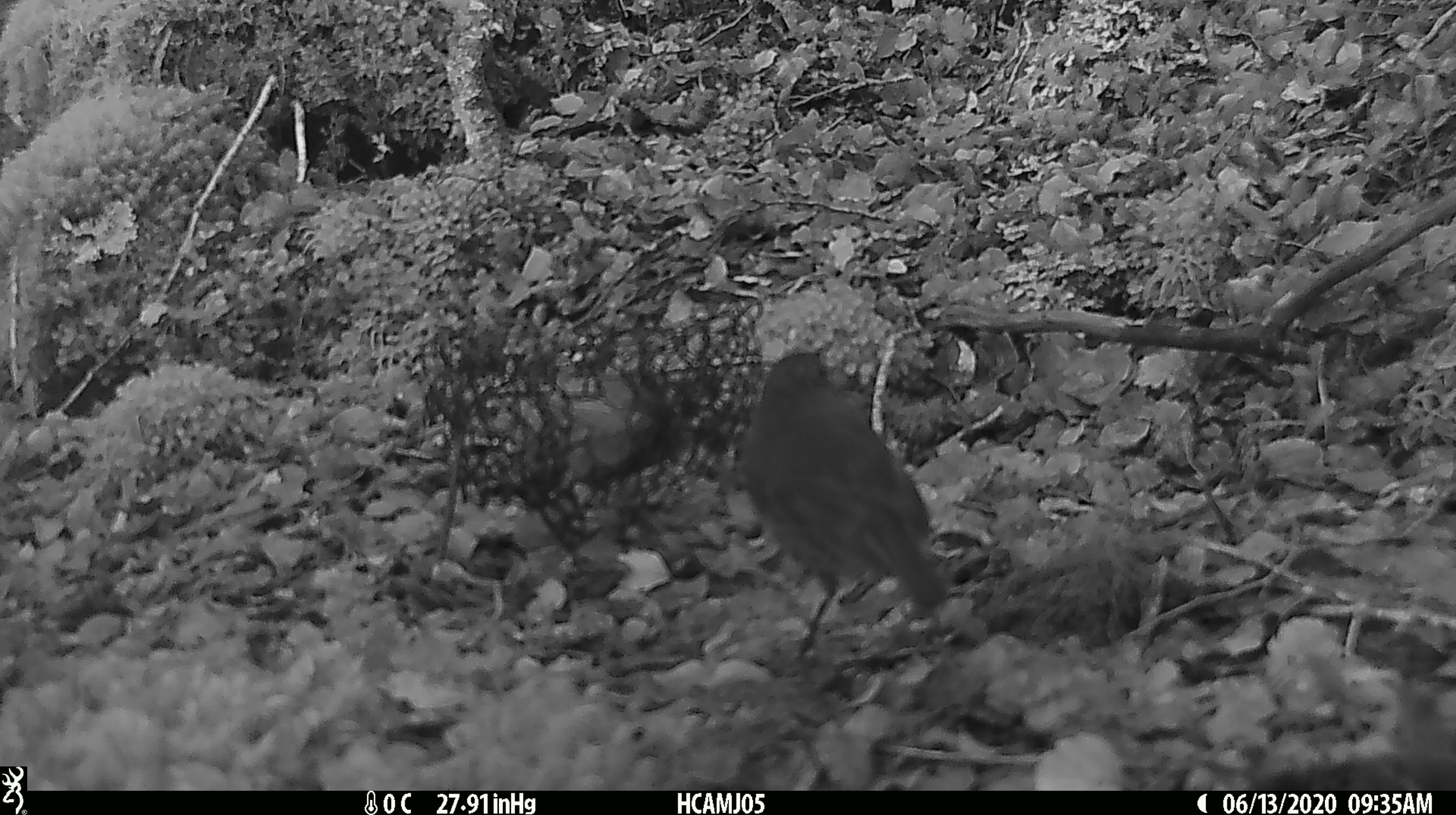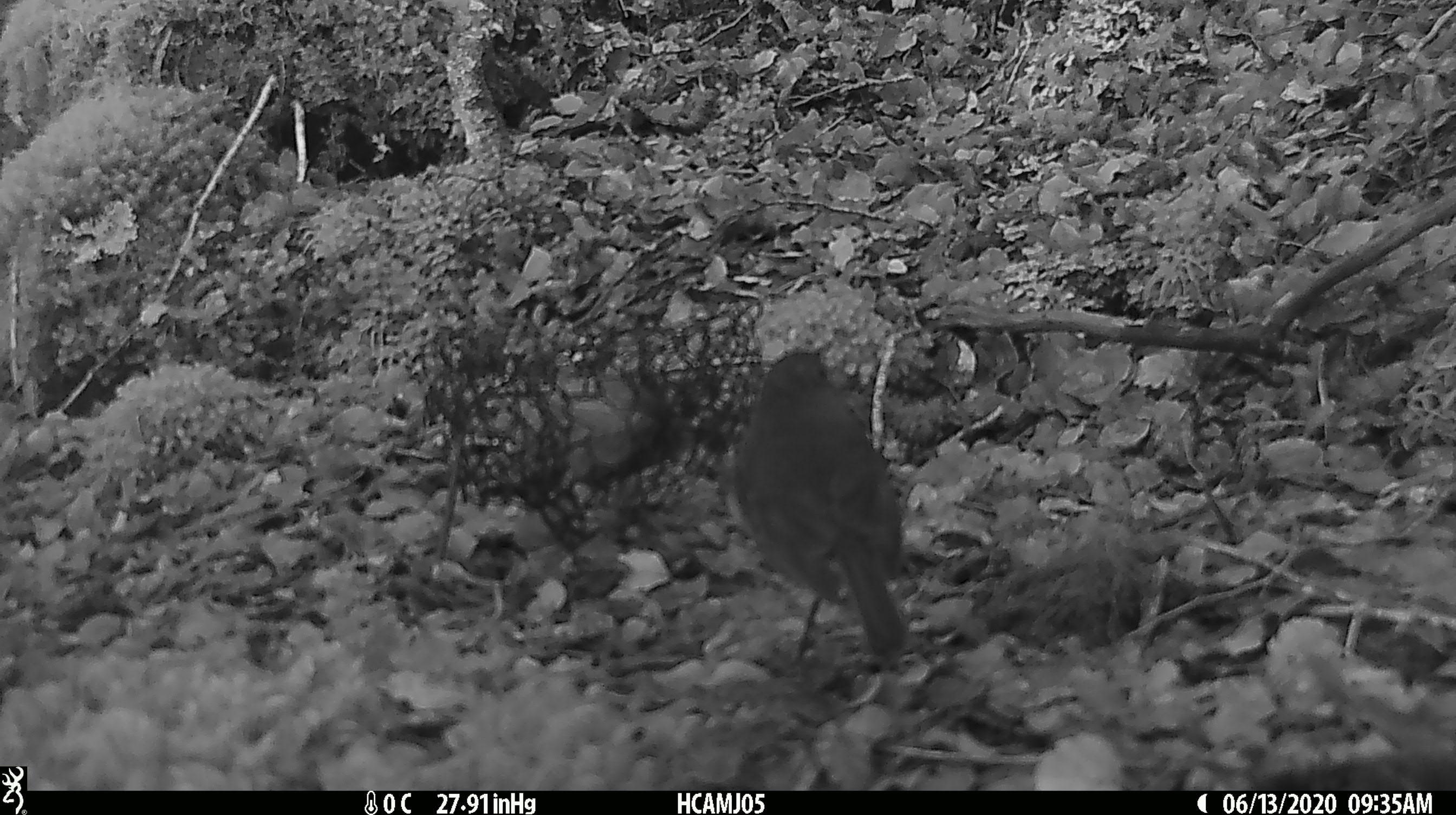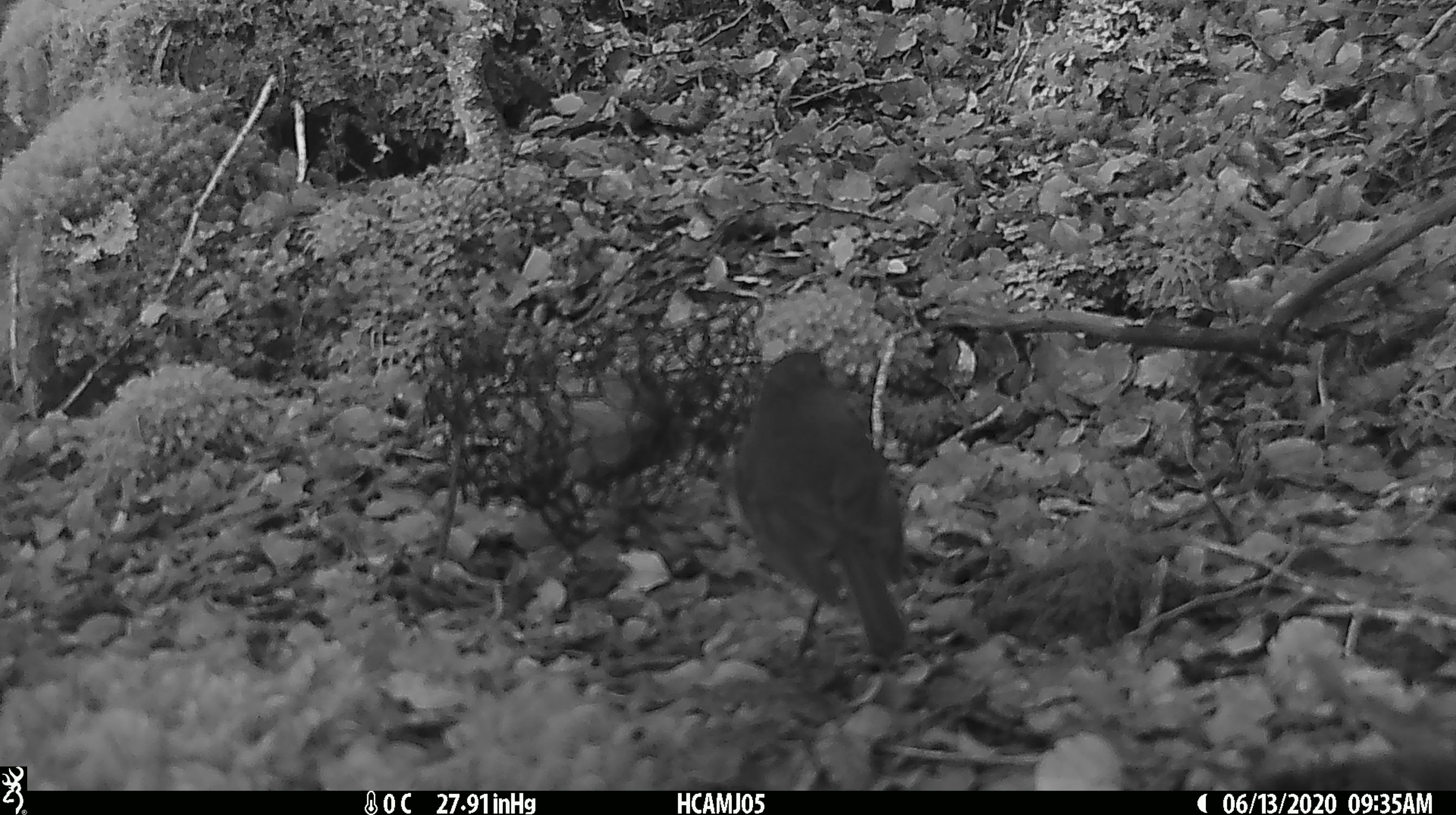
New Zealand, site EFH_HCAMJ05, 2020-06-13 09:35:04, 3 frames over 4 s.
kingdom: Animalia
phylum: Chordata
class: Aves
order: Passeriformes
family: Petroicidae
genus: Petroica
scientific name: Petroica australis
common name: new zealand robin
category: robin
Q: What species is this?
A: Robin (new zealand robin) (Petroica australis).